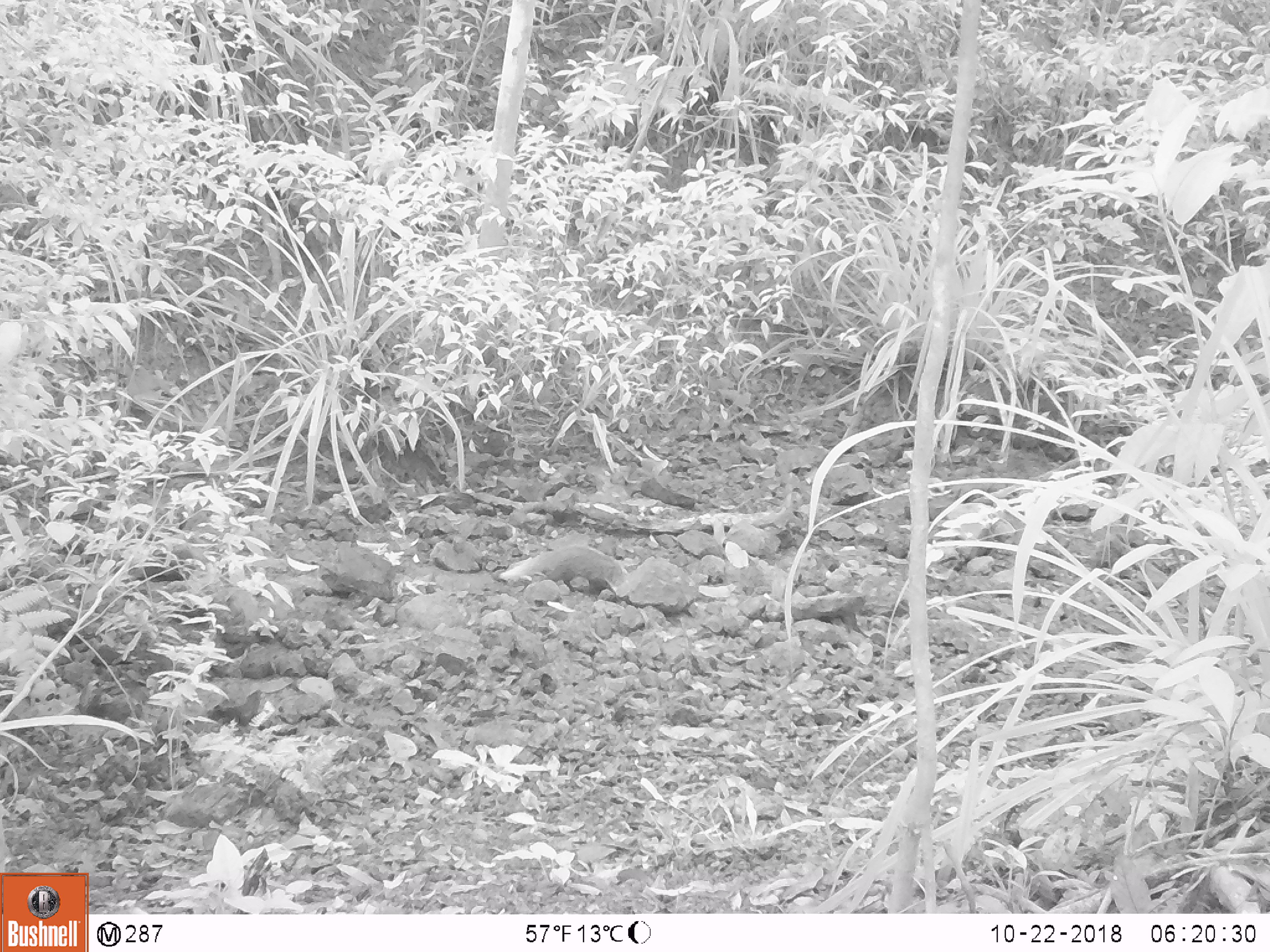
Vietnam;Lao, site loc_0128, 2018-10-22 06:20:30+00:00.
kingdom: Animalia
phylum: Chordata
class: Mammalia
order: Carnivora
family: Herpestidae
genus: Urva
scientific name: Urva urva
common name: crab-eating mongoose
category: crab eating mongoose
Crab eating mongoose (crab-eating mongoose) (Urva urva). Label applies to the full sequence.